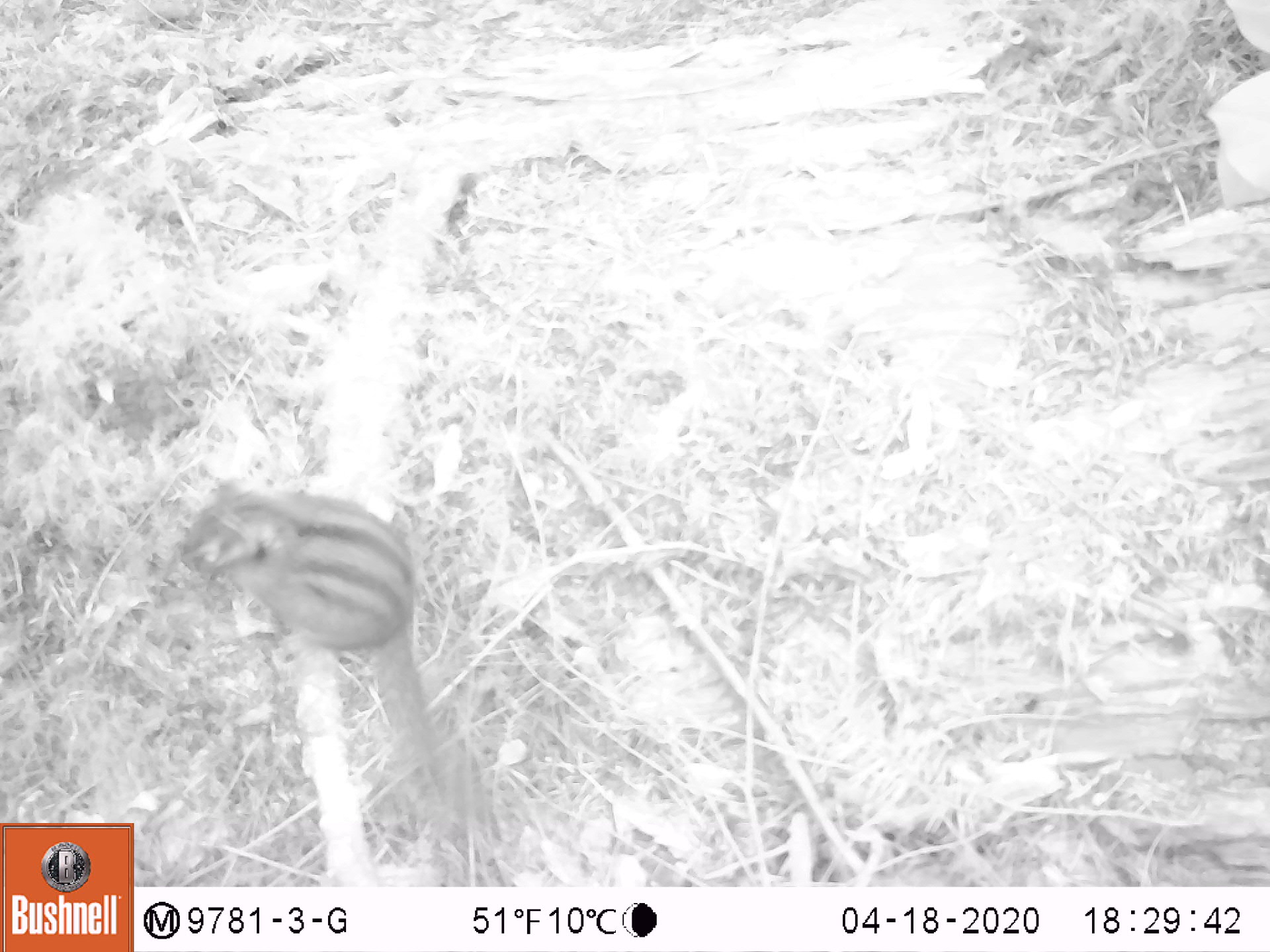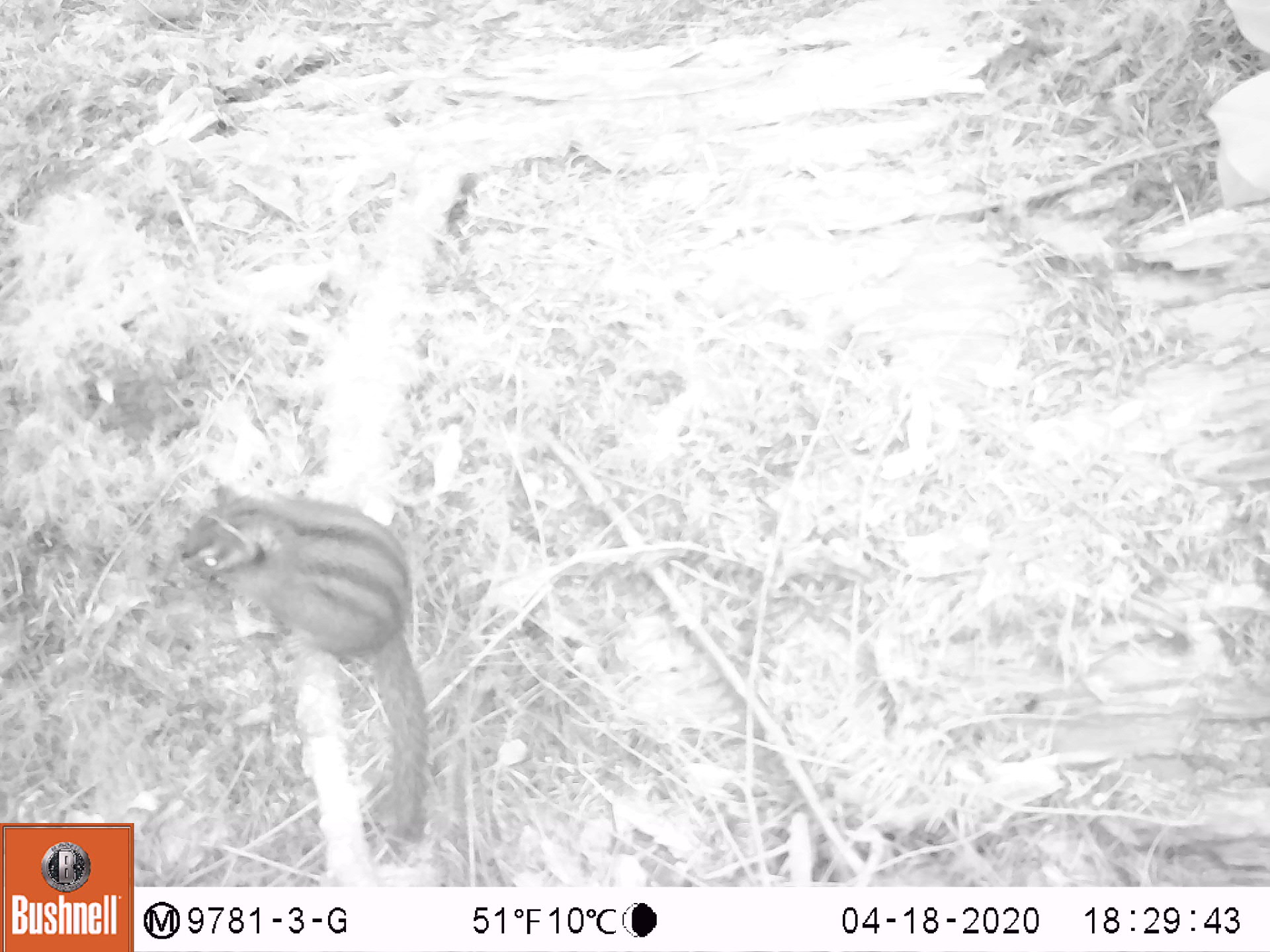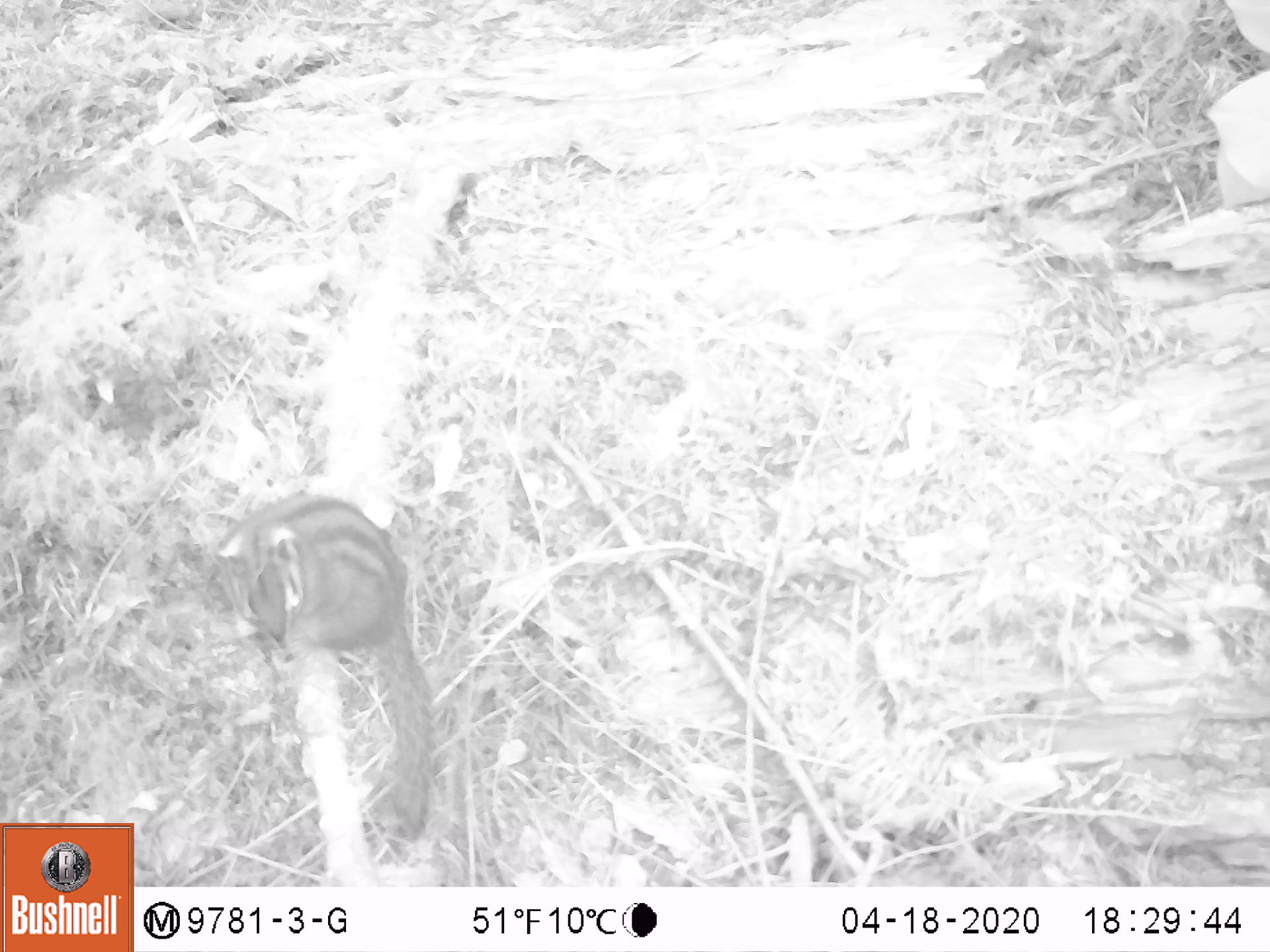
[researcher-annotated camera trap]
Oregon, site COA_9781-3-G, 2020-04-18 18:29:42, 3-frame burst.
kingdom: Animalia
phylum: Chordata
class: Mammalia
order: Rodentia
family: Sciuridae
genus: Neotamias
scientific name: Neotamias townsendii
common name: townsend's chipmunk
Townsend's chipmunk (Neotamias townsendii).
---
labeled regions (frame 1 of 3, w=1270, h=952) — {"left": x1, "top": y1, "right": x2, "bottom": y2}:
townsend's chipmunk: {"left": 170, "top": 466, "right": 455, "bottom": 825}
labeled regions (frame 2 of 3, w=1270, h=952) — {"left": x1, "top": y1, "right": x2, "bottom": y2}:
townsend's chipmunk: {"left": 179, "top": 470, "right": 439, "bottom": 858}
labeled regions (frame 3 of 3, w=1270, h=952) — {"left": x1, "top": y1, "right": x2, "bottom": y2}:
townsend's chipmunk: {"left": 206, "top": 474, "right": 444, "bottom": 849}